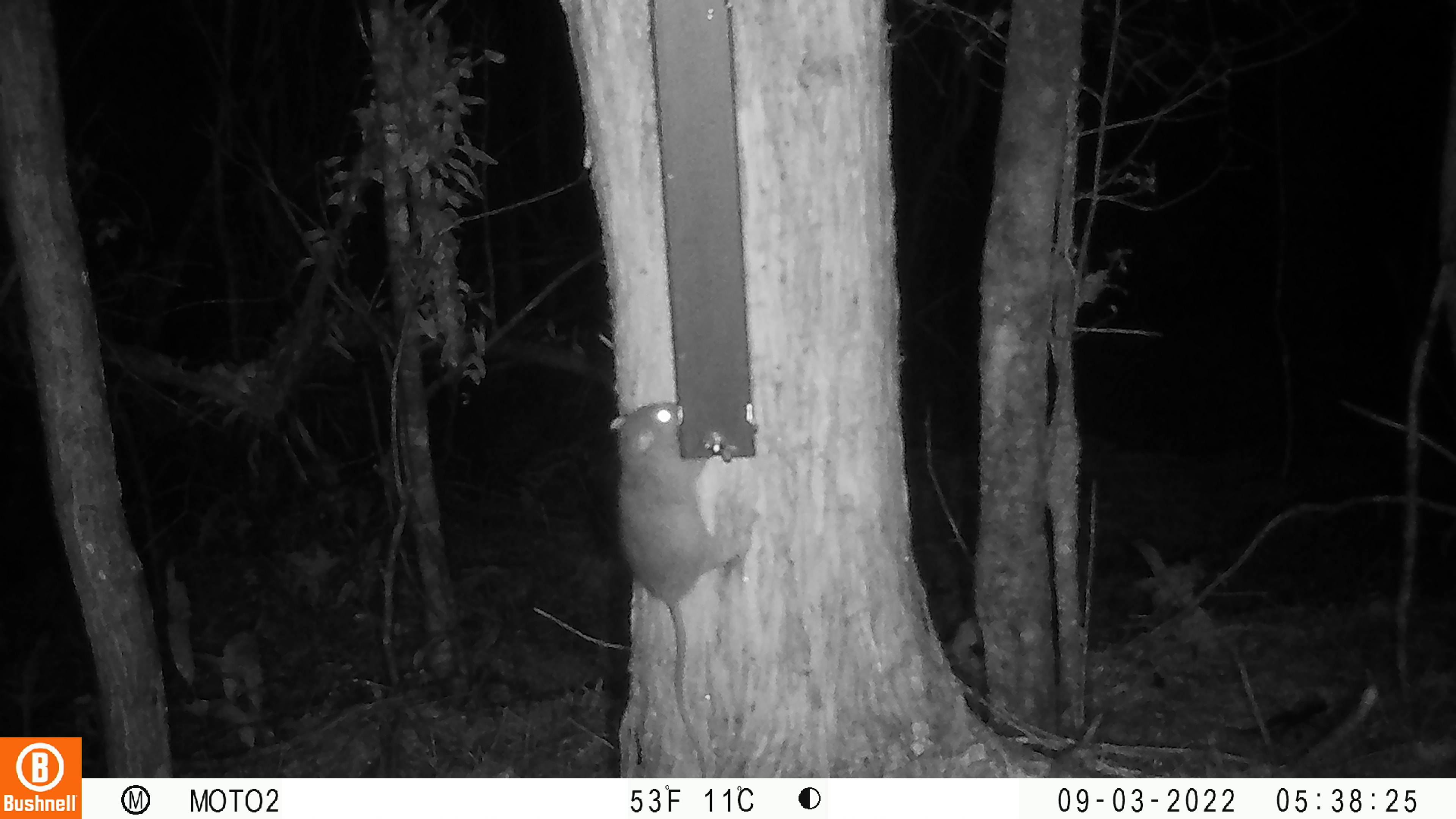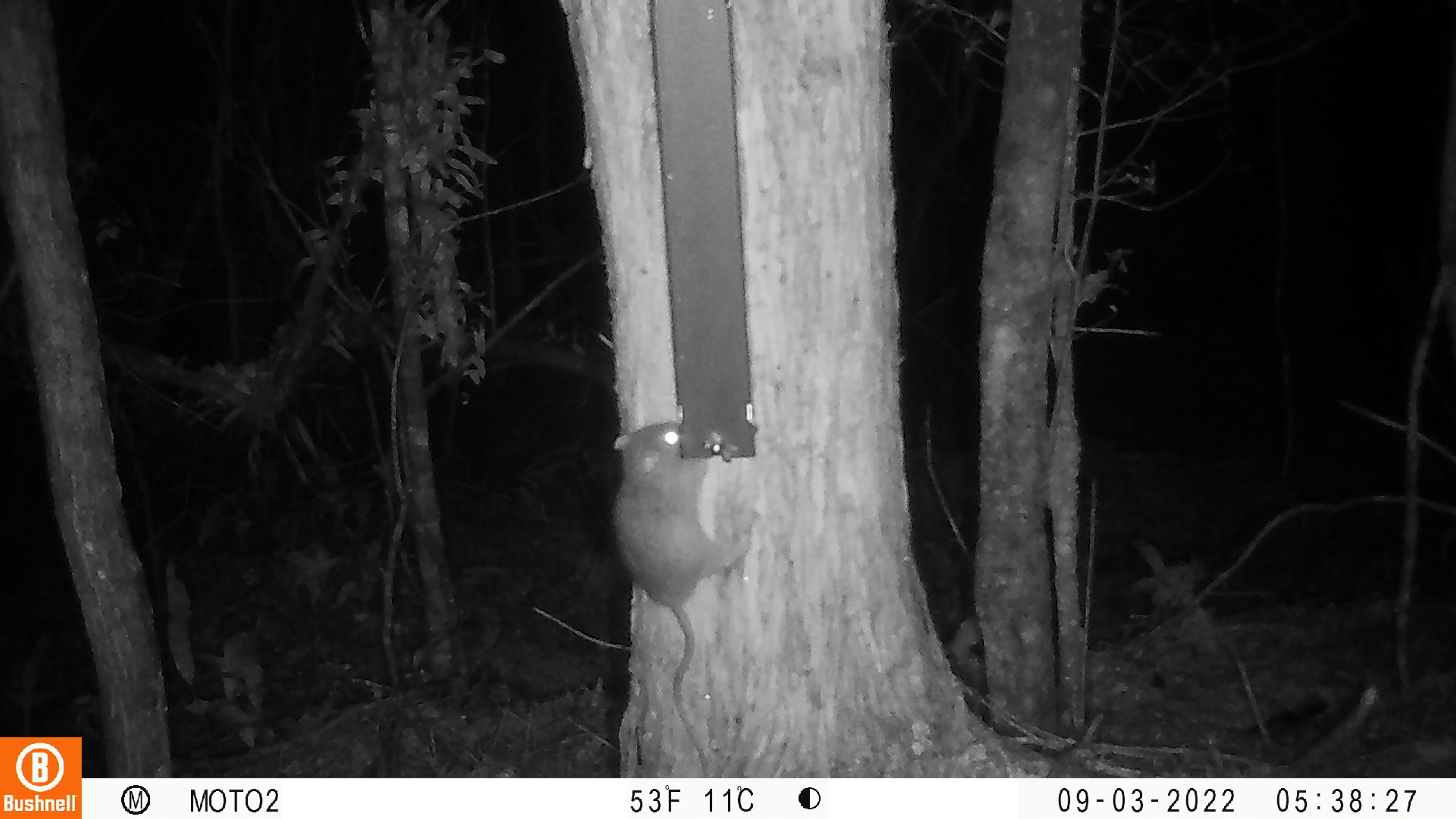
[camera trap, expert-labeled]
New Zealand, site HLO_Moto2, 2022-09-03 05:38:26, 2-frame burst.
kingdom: Animalia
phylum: Chordata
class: Mammalia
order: Rodentia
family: Muridae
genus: Rattus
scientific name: Rattus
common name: rat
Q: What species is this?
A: Rat (Rattus).